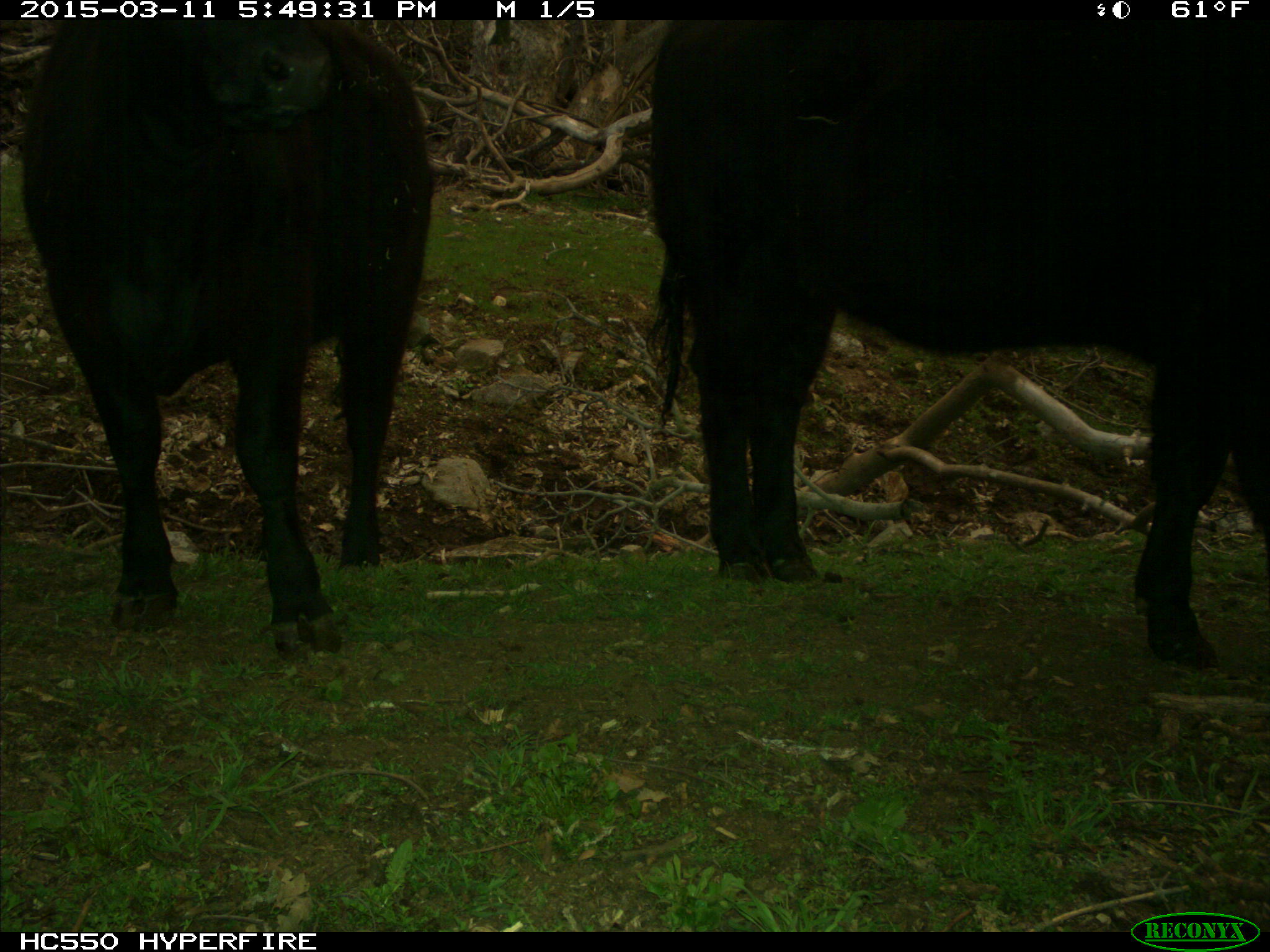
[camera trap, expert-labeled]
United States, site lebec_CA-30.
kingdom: Animalia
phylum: Chordata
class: Mammalia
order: Artiodactyla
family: Bovidae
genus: Bos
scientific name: Bos taurus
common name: domestic cow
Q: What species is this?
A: Bos taurus (domestic cow).